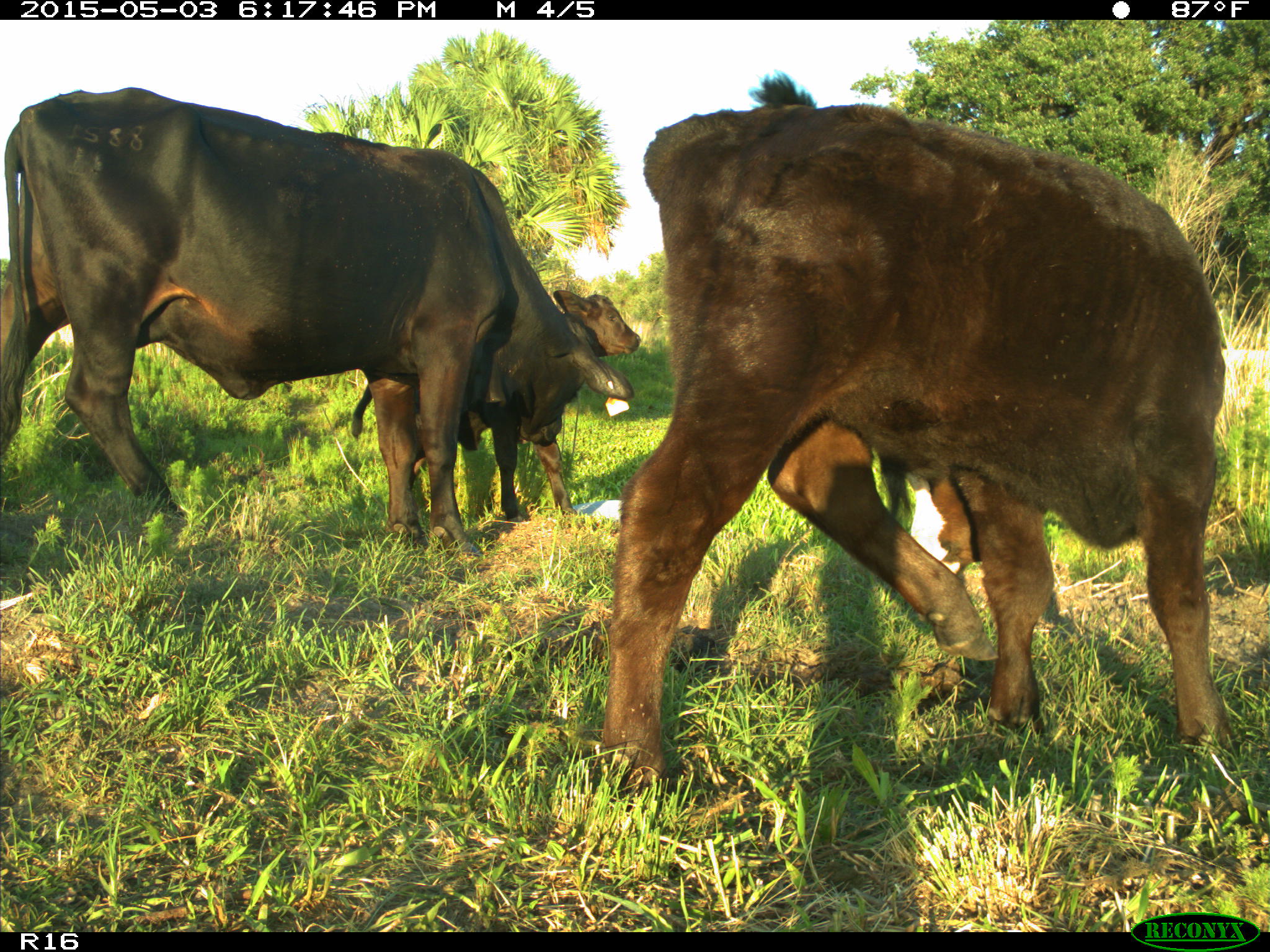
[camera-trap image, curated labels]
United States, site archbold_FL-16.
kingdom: Animalia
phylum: Chordata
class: Mammalia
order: Artiodactyla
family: Bovidae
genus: Bos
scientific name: Bos taurus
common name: domestic cow